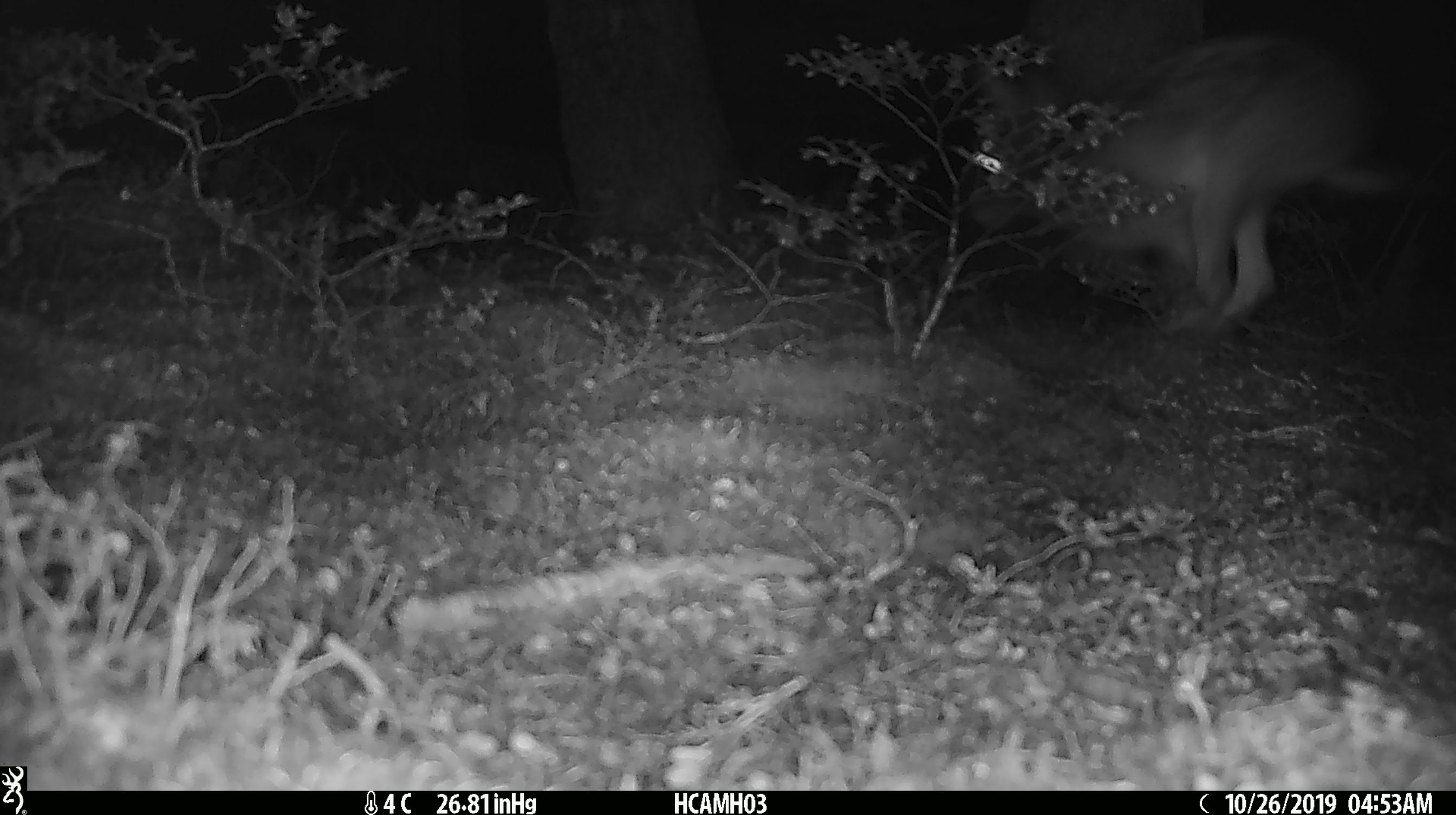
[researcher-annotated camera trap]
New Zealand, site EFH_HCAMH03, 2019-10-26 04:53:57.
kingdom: Animalia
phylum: Chordata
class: Mammalia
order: Lagomorpha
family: Leporidae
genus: Lepus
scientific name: Lepus europaeus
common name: brown hare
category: hare